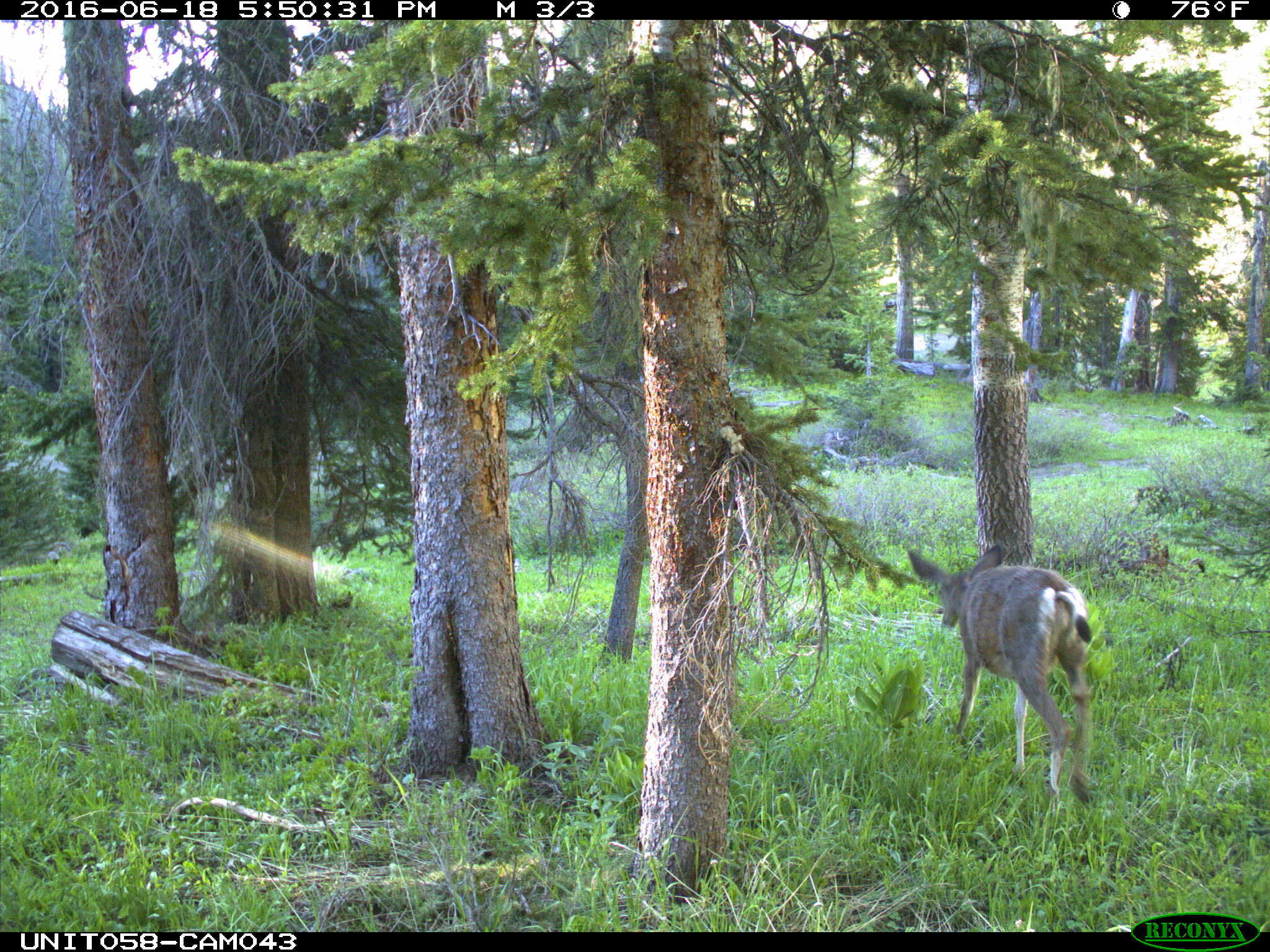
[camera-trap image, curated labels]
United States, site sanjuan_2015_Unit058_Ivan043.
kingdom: Animalia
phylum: Chordata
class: Mammalia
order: Artiodactyla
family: Cervidae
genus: Odocoileus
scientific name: Odocoileus hemionus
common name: mule deer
Odocoileus hemionus (mule deer).